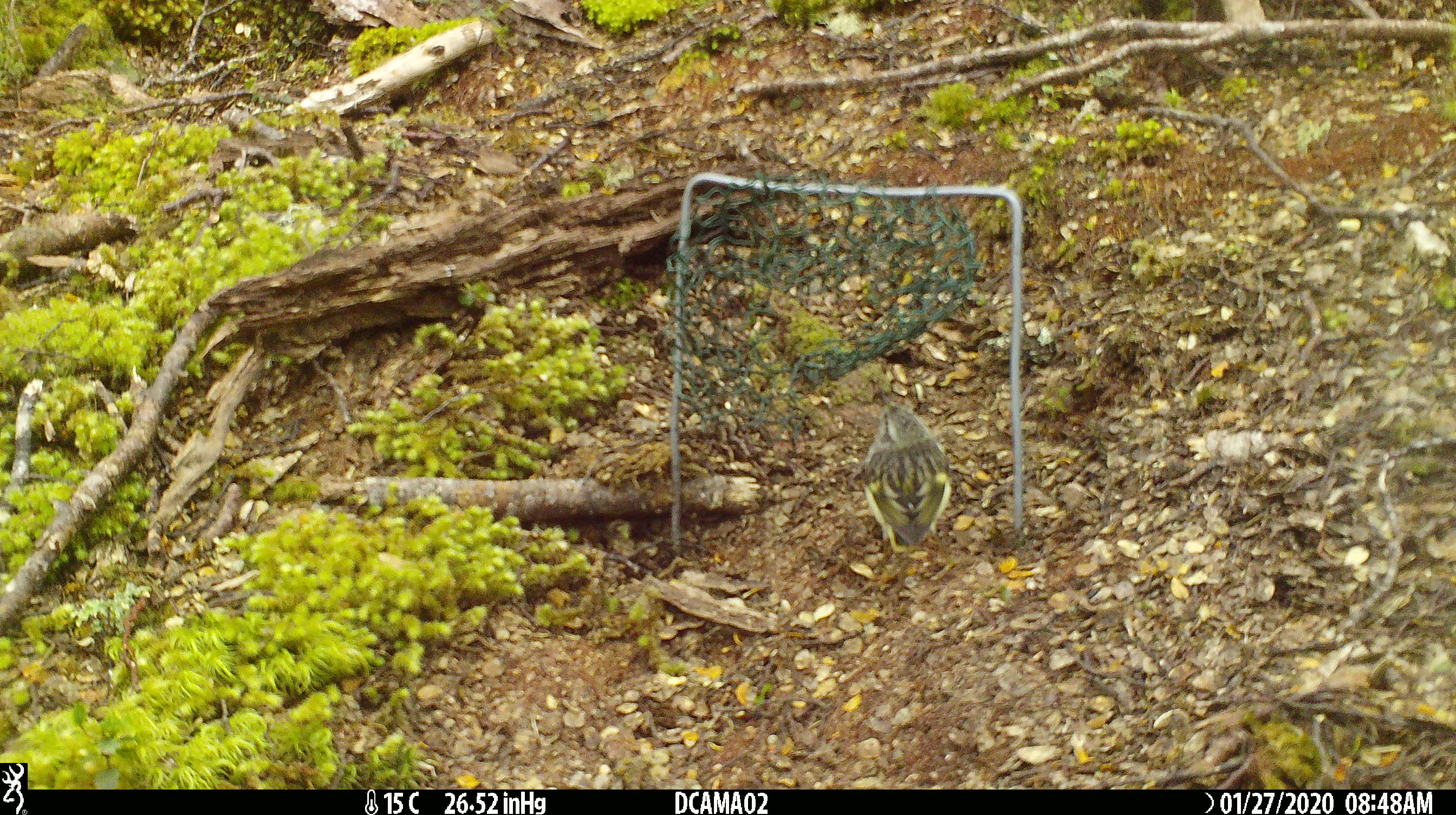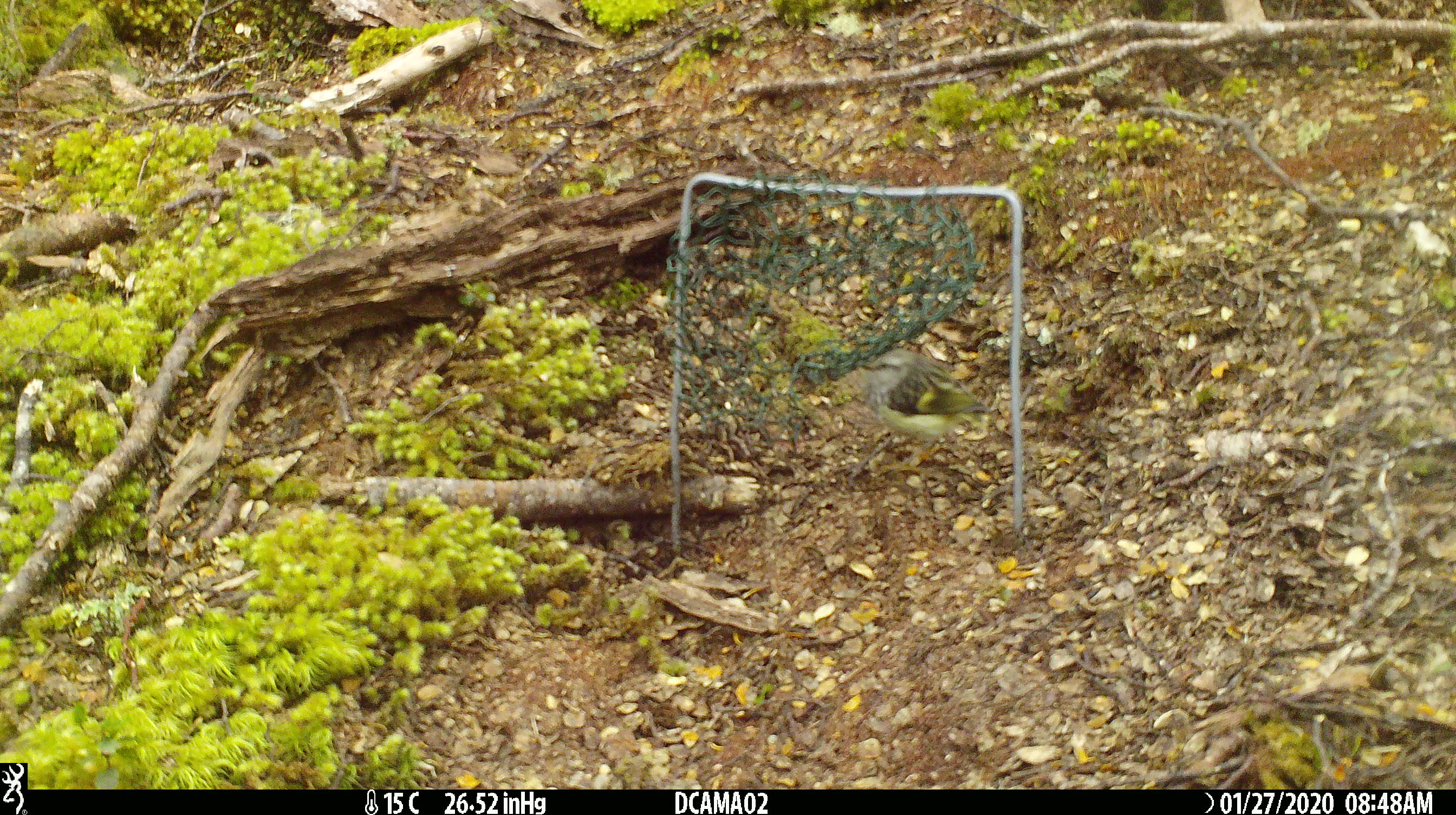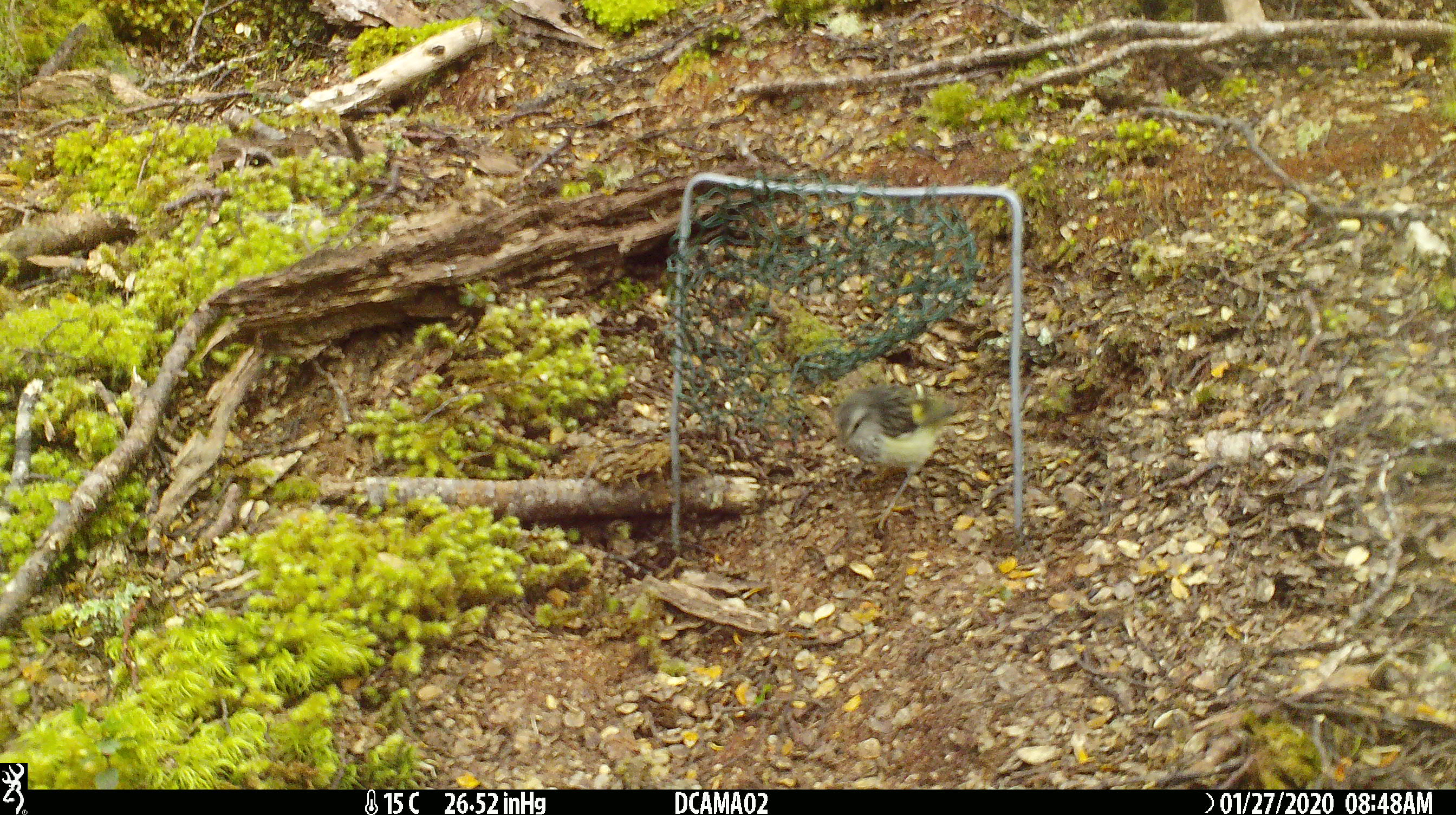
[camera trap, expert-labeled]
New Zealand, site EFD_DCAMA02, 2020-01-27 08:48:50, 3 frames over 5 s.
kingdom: Animalia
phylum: Chordata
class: Aves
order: Passeriformes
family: Acanthisittidae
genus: Acanthisitta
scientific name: Acanthisitta chloris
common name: rifleman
Rifleman (Acanthisitta chloris).